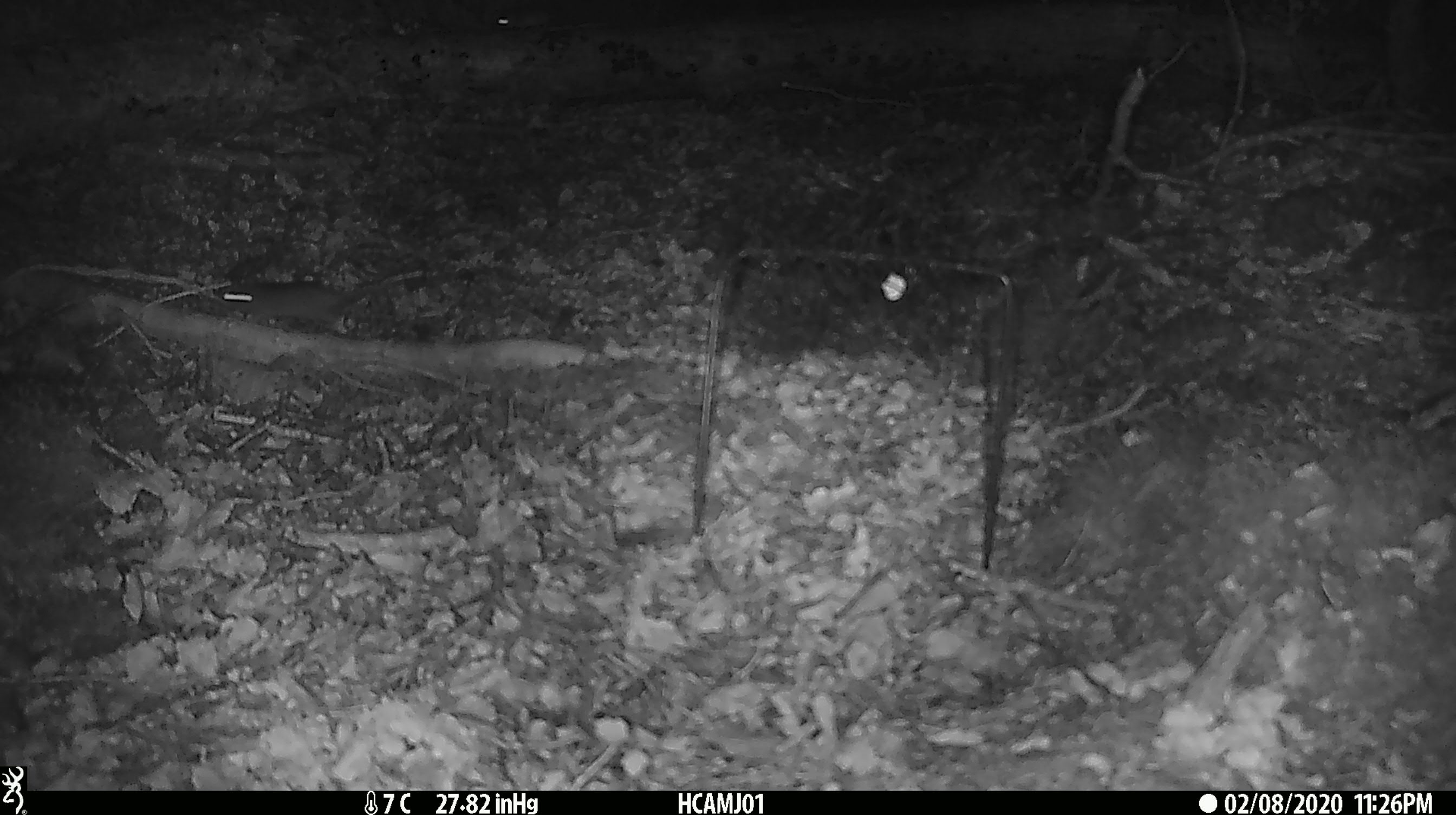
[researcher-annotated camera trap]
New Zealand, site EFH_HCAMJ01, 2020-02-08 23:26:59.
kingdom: Animalia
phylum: Chordata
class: Mammalia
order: Rodentia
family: Muridae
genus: Mus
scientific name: Mus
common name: mouse